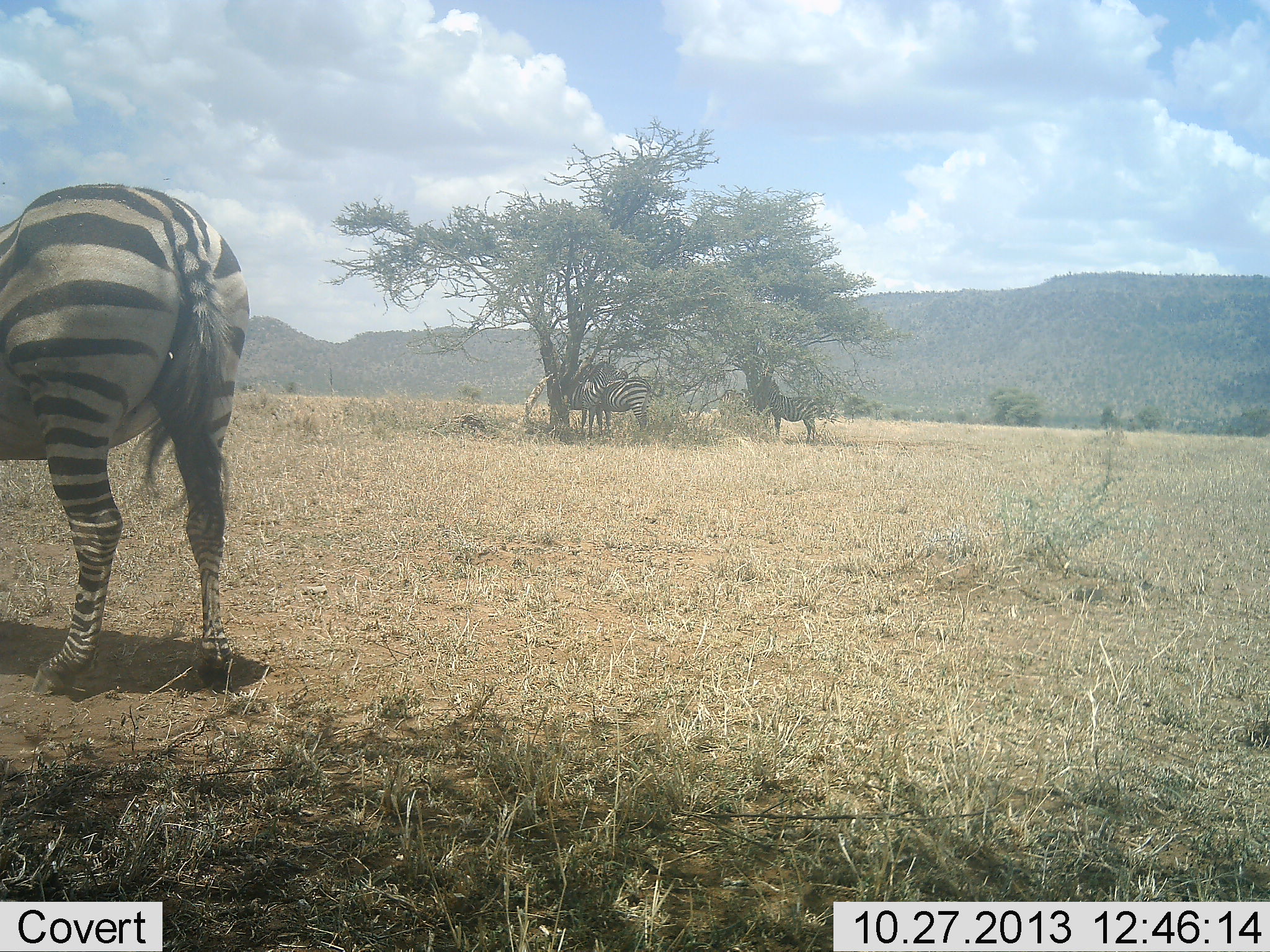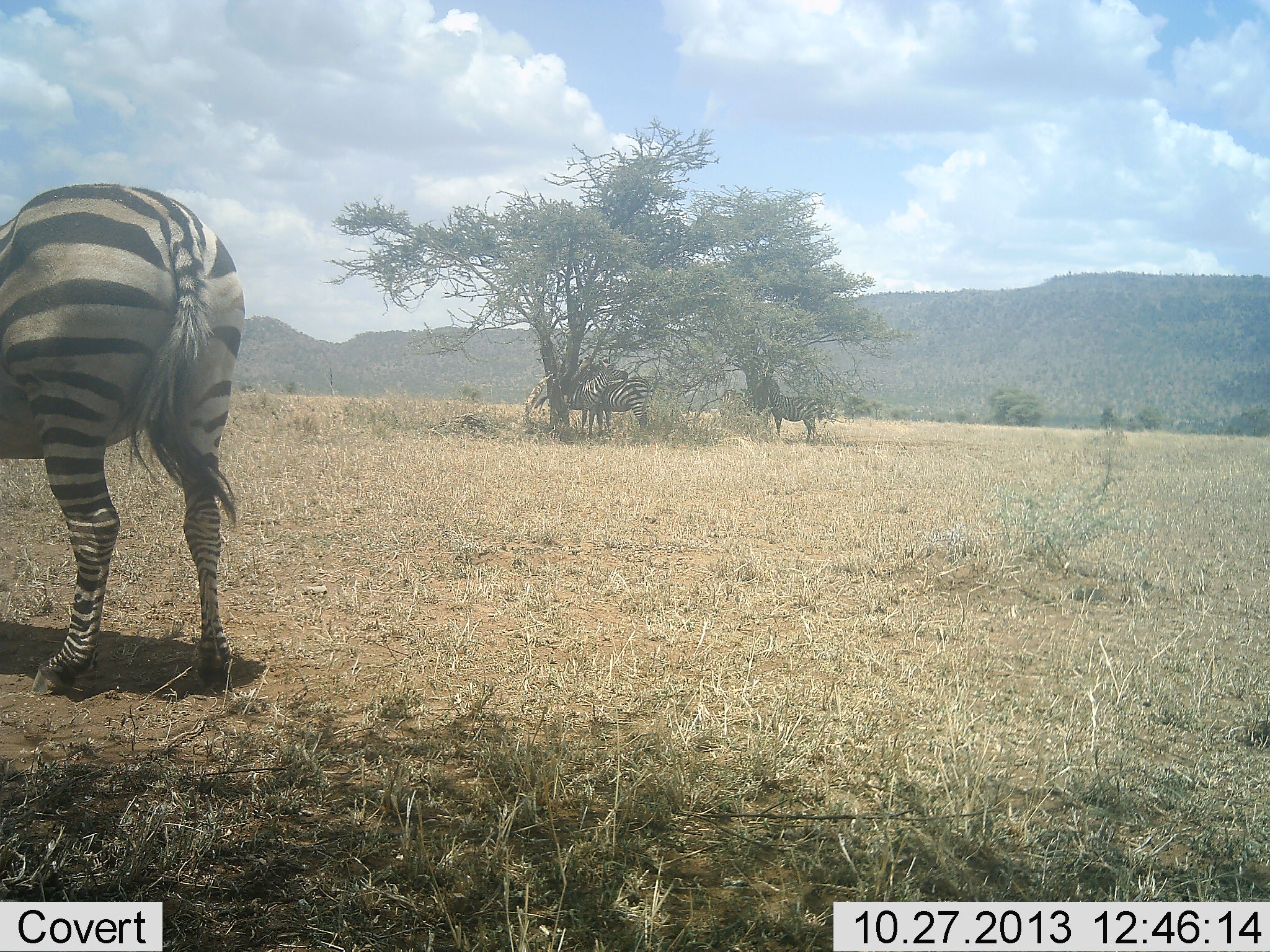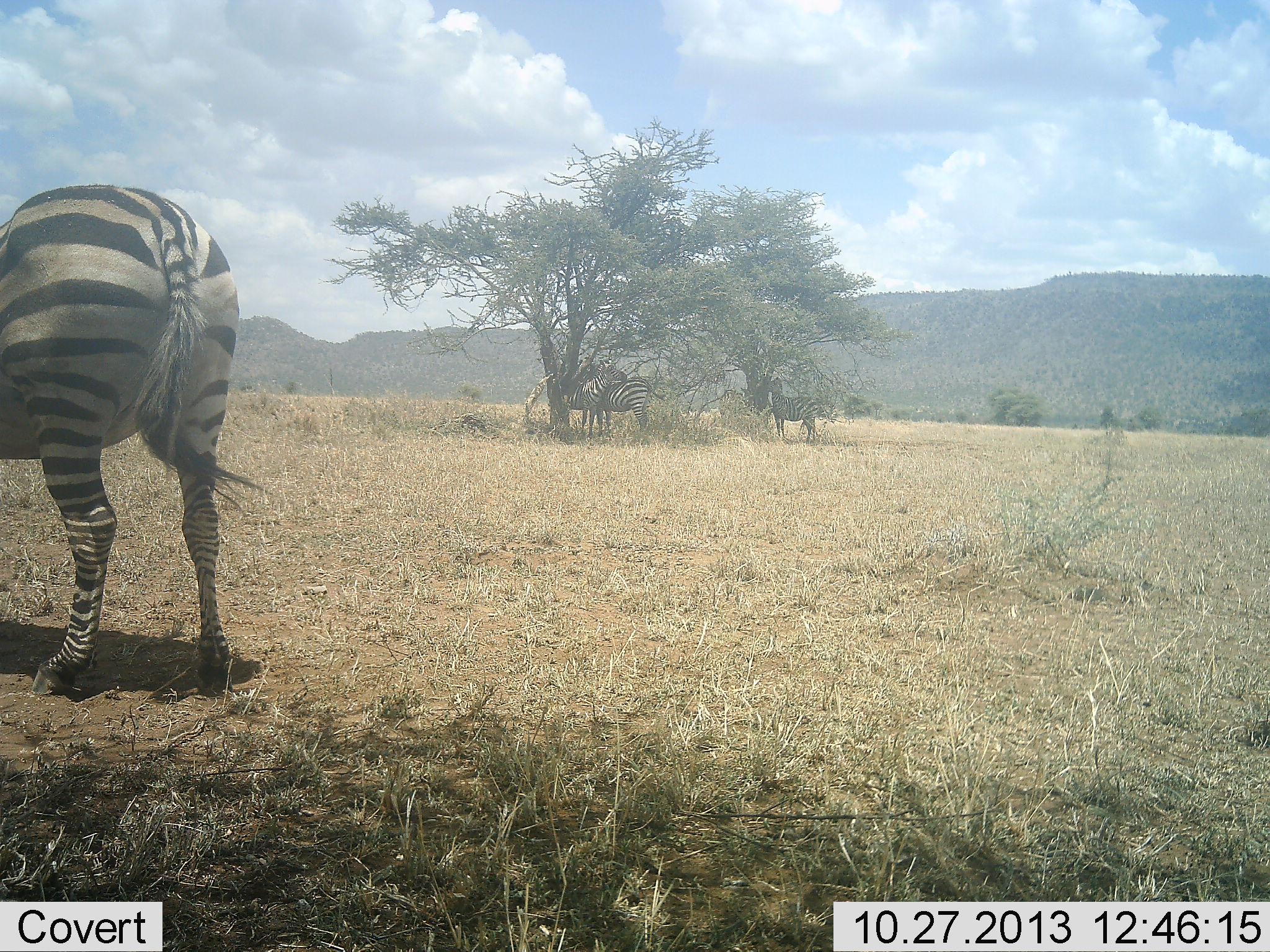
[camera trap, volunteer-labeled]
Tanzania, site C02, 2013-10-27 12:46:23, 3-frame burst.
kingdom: Animalia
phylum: Chordata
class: Mammalia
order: Perissodactyla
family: Equidae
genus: Equus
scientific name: Equus quagga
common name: plains zebra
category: zebra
Zebra (plains zebra) (Equus quagga), count 4. Behavior (volunteer vote fractions): standing 91%, resting 9%, moving 9%, interacting 27%. Young present (vote fraction): 9%. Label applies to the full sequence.